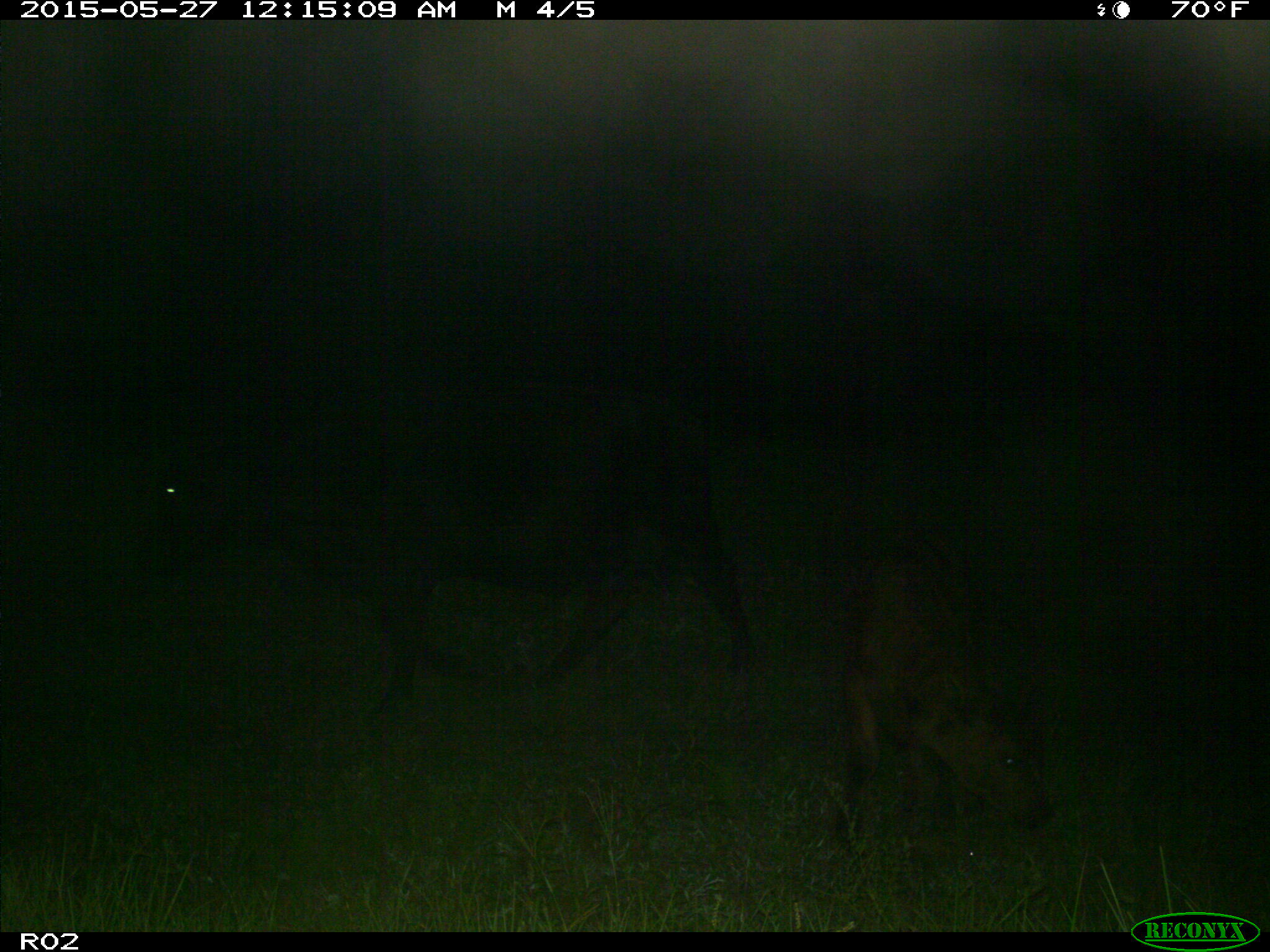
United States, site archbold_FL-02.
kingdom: Animalia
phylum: Chordata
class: Mammalia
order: Artiodactyla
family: Bovidae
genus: Bos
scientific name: Bos taurus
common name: domestic cow